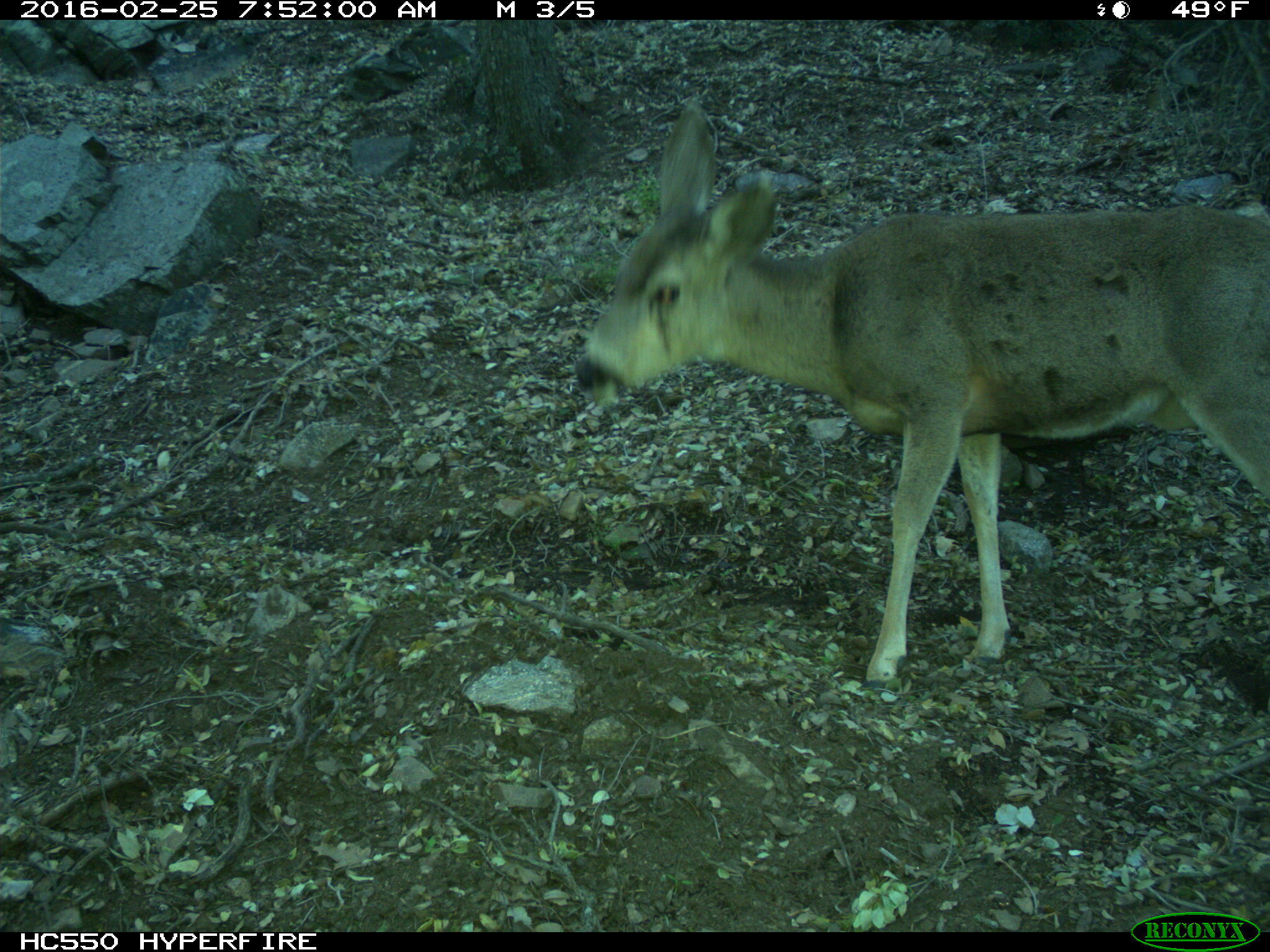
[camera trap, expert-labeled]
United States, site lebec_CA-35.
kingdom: Animalia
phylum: Chordata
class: Mammalia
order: Artiodactyla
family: Cervidae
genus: Odocoileus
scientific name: Odocoileus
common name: deer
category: unidentified deer